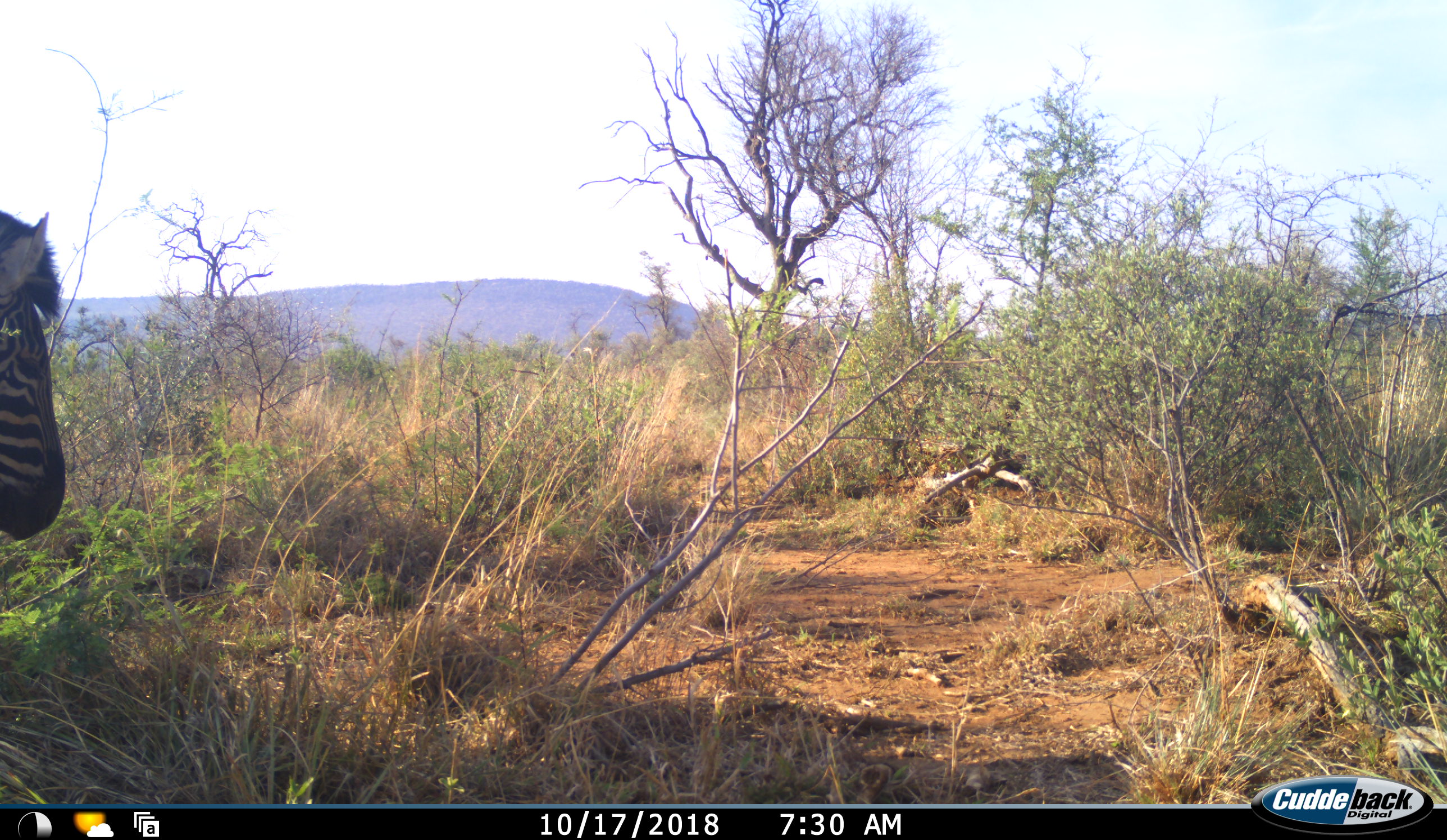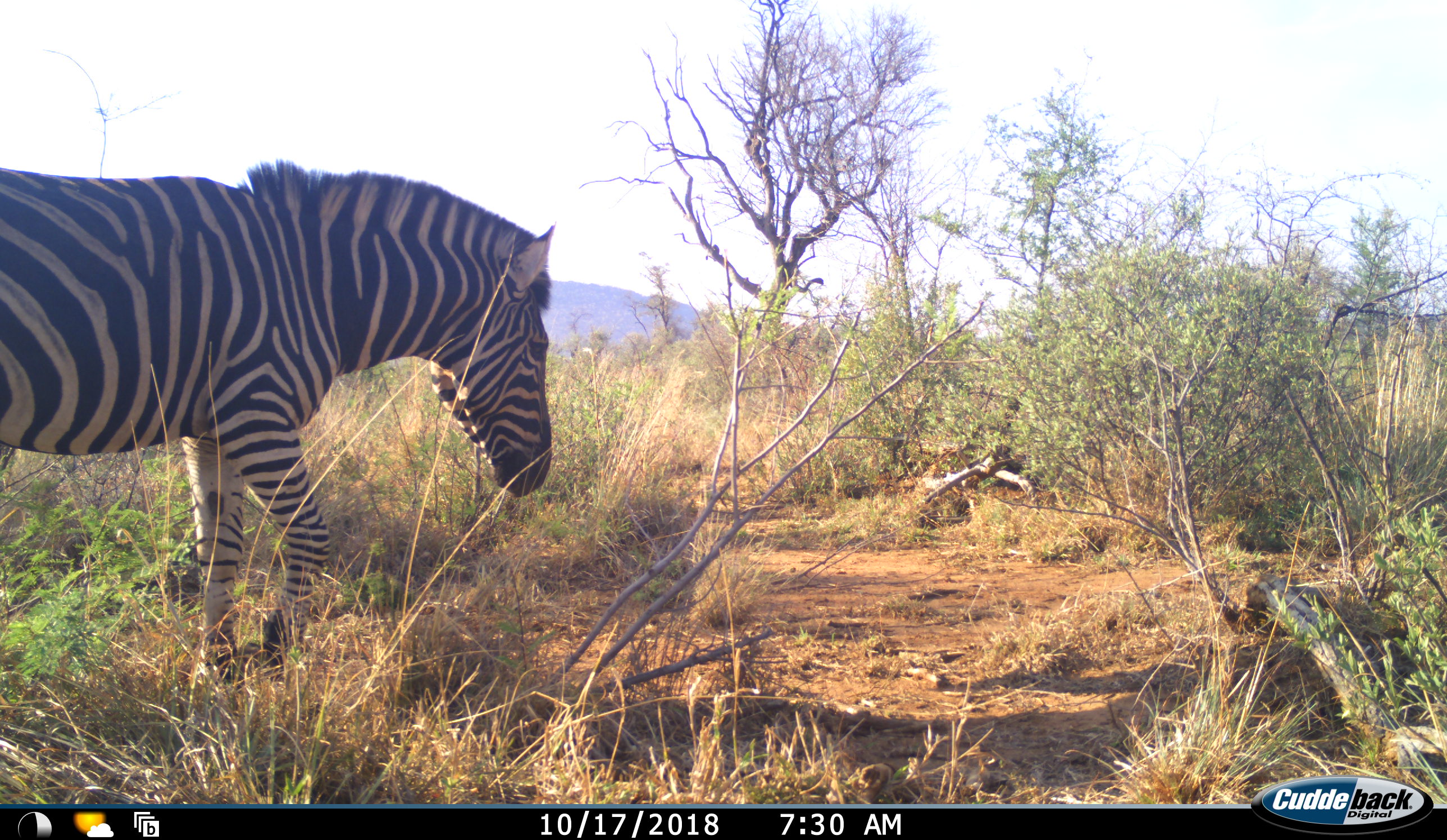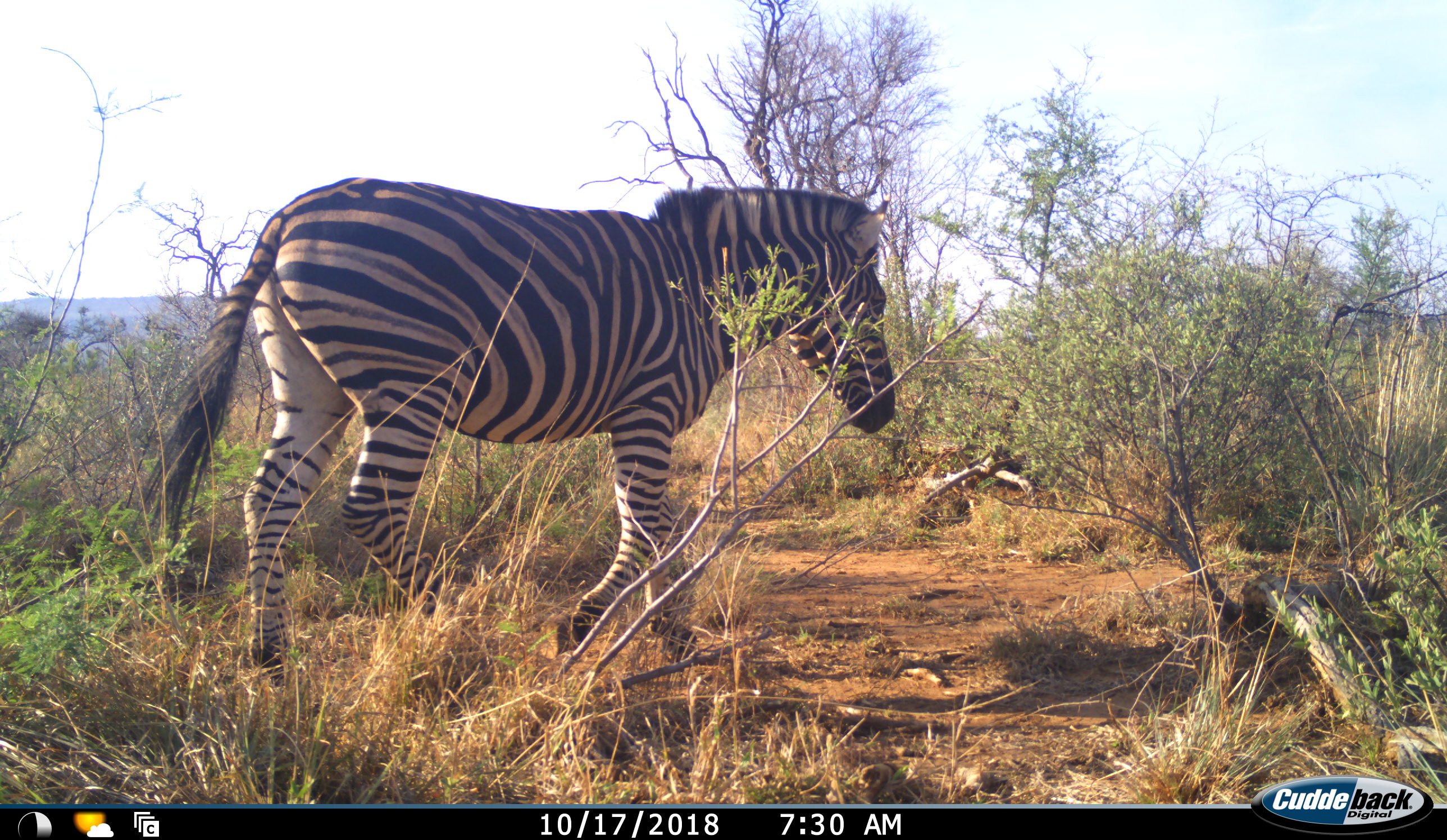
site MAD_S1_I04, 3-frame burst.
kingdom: Animalia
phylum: Chordata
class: Mammalia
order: Perissodactyla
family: Equidae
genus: Equus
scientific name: Equus quagga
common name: plains zebra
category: zebraplains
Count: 1.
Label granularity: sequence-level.